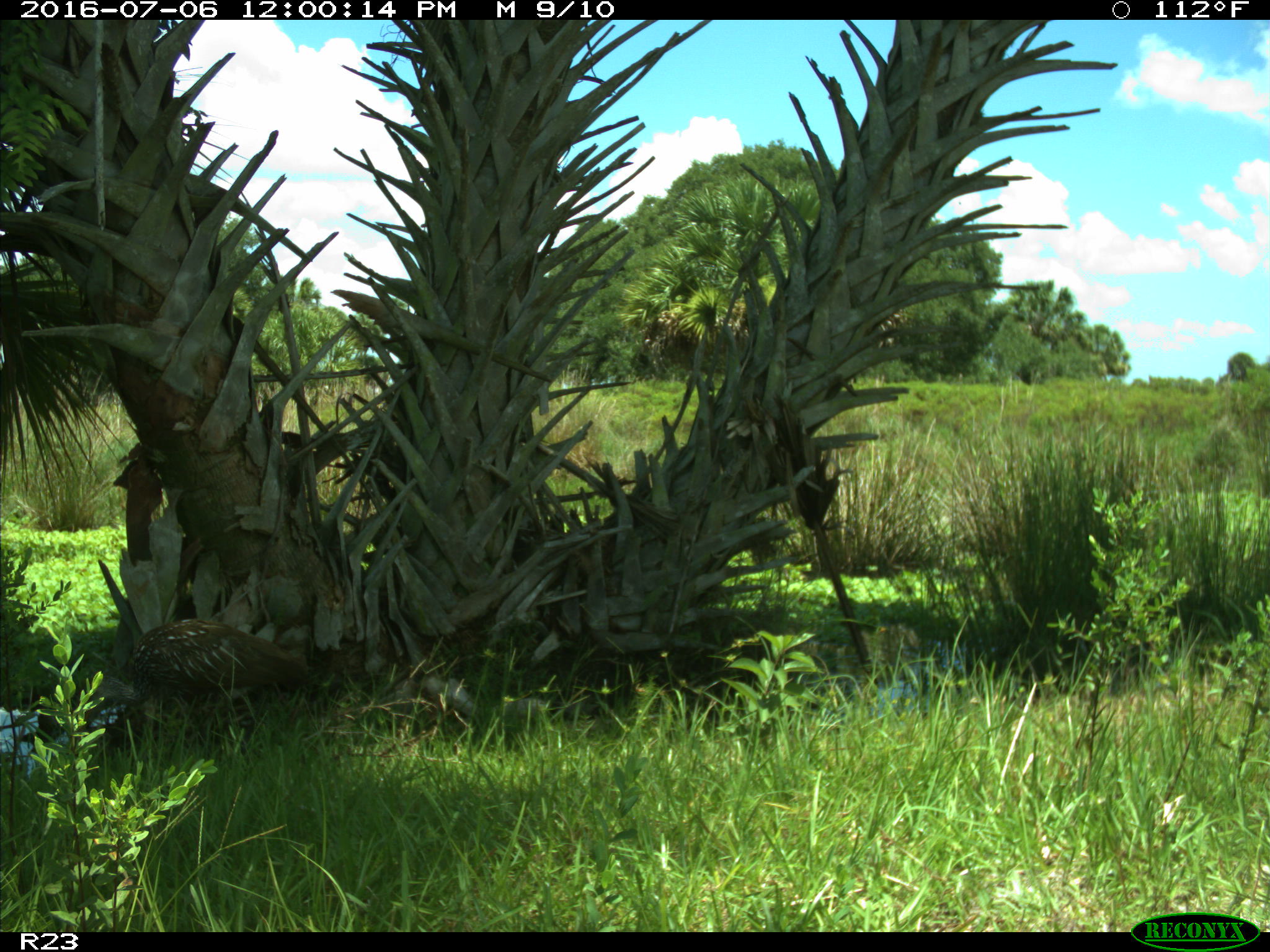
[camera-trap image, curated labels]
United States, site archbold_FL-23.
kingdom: Animalia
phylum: Chordata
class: Aves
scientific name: Aves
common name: birds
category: unidentified bird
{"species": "unidentified bird (birds) (Aves)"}